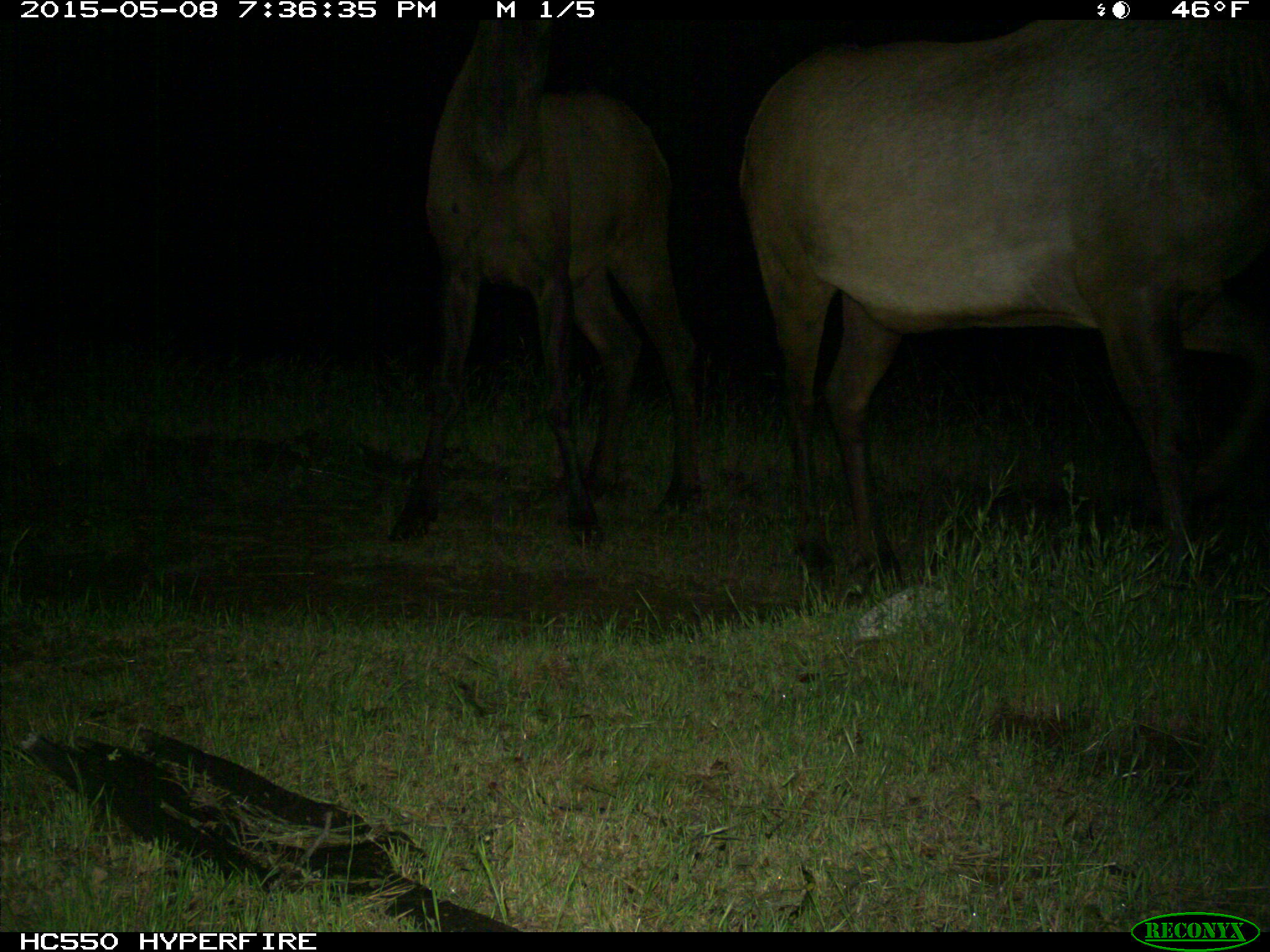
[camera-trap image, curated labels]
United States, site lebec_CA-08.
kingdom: Animalia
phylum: Chordata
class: Mammalia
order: Artiodactyla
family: Cervidae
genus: Cervus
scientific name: Cervus canadensis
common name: elk